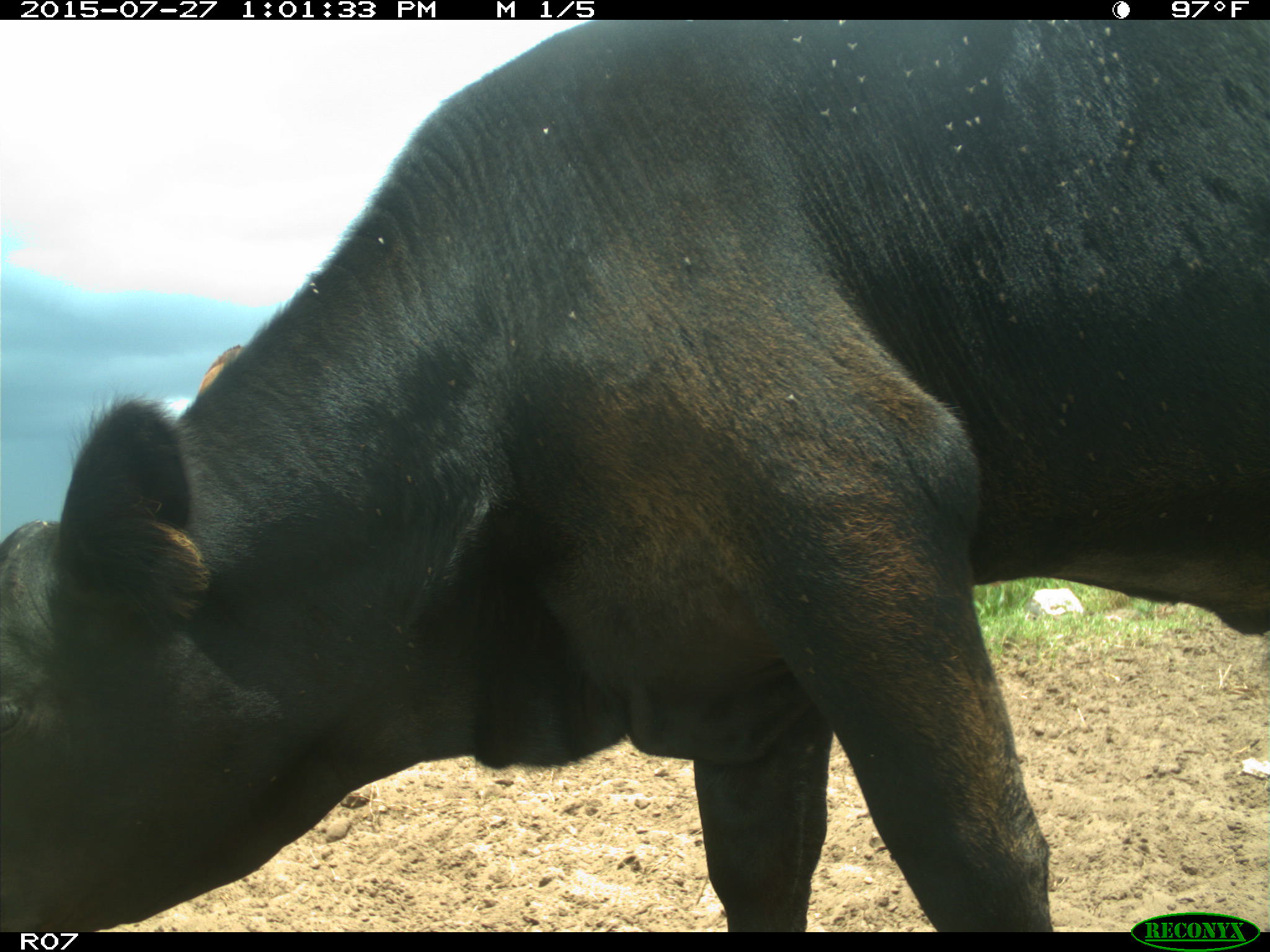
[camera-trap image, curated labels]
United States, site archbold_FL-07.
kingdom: Animalia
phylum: Chordata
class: Mammalia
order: Artiodactyla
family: Bovidae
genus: Bos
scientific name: Bos taurus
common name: domestic cow